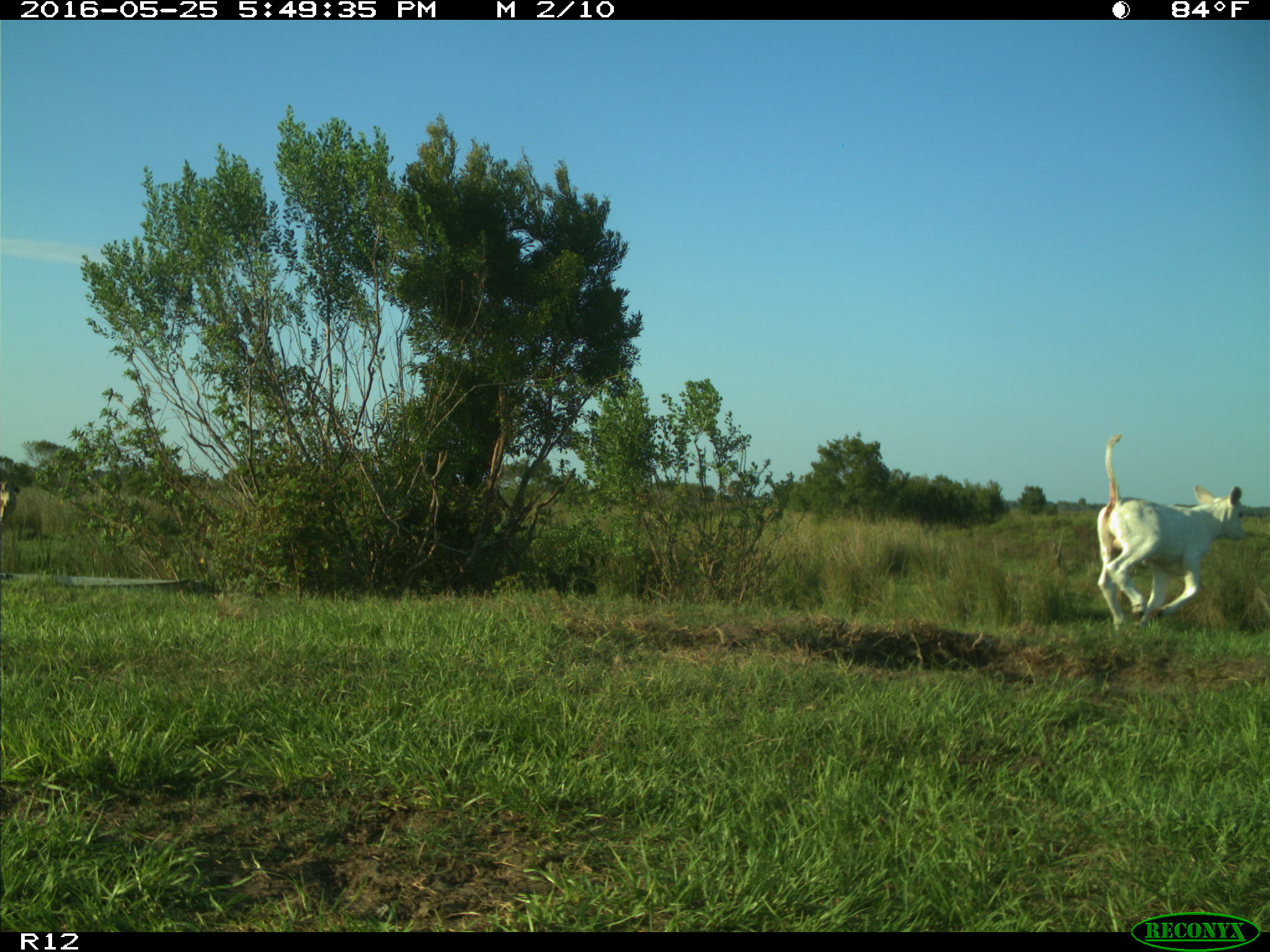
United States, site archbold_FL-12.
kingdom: Animalia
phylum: Chordata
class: Mammalia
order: Artiodactyla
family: Bovidae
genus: Bos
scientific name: Bos taurus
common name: domestic cow